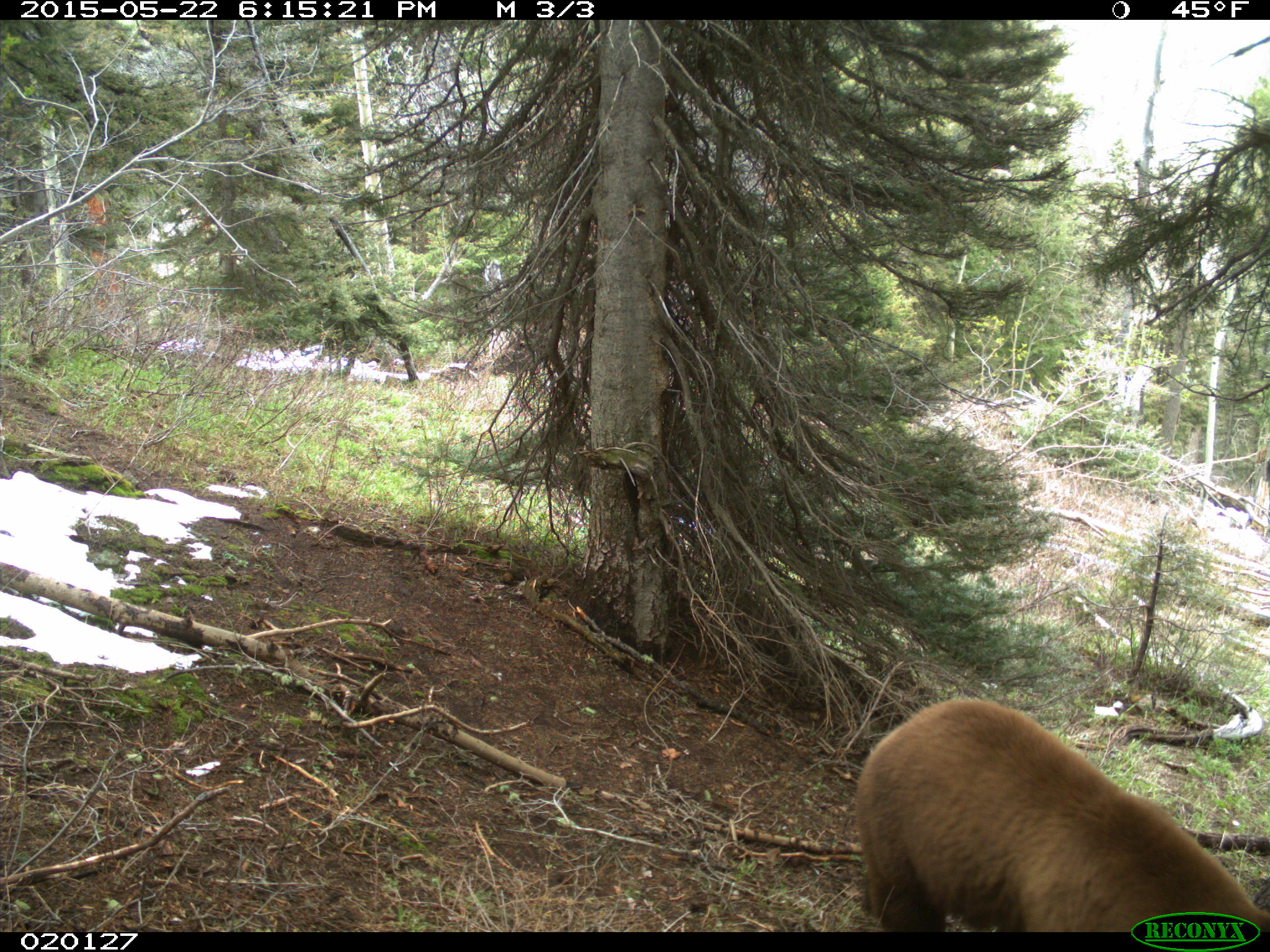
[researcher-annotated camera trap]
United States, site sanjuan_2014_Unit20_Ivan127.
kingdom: Animalia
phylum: Chordata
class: Mammalia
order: Carnivora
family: Ursidae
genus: Ursus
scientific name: Ursus americanus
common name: american black bear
Ursus americanus (american black bear).